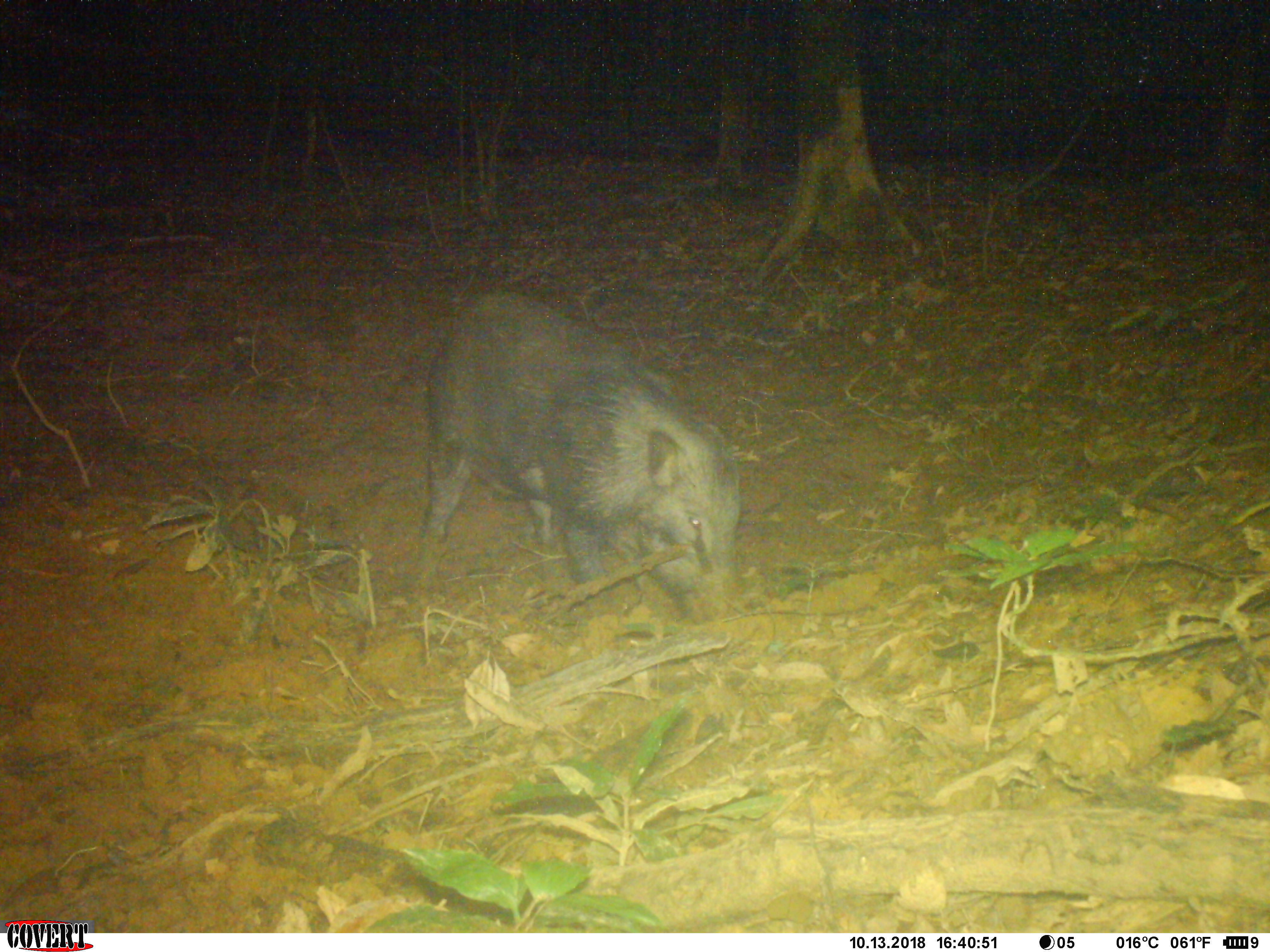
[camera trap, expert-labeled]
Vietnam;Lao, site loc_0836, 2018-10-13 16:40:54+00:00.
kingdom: Animalia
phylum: Chordata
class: Mammalia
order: Artiodactyla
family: Suidae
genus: Sus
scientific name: Sus scrofa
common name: eurasian wild pig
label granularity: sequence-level